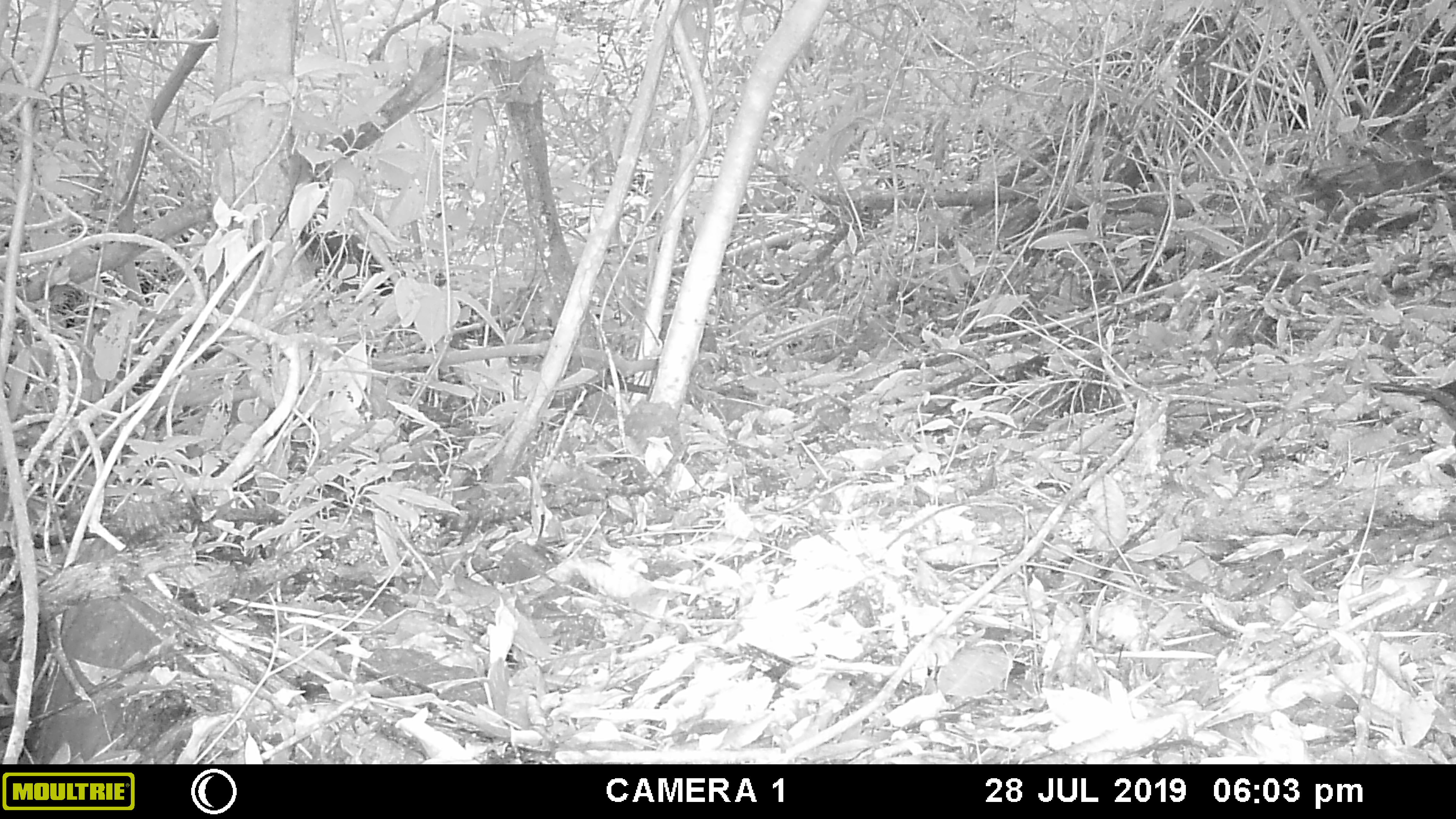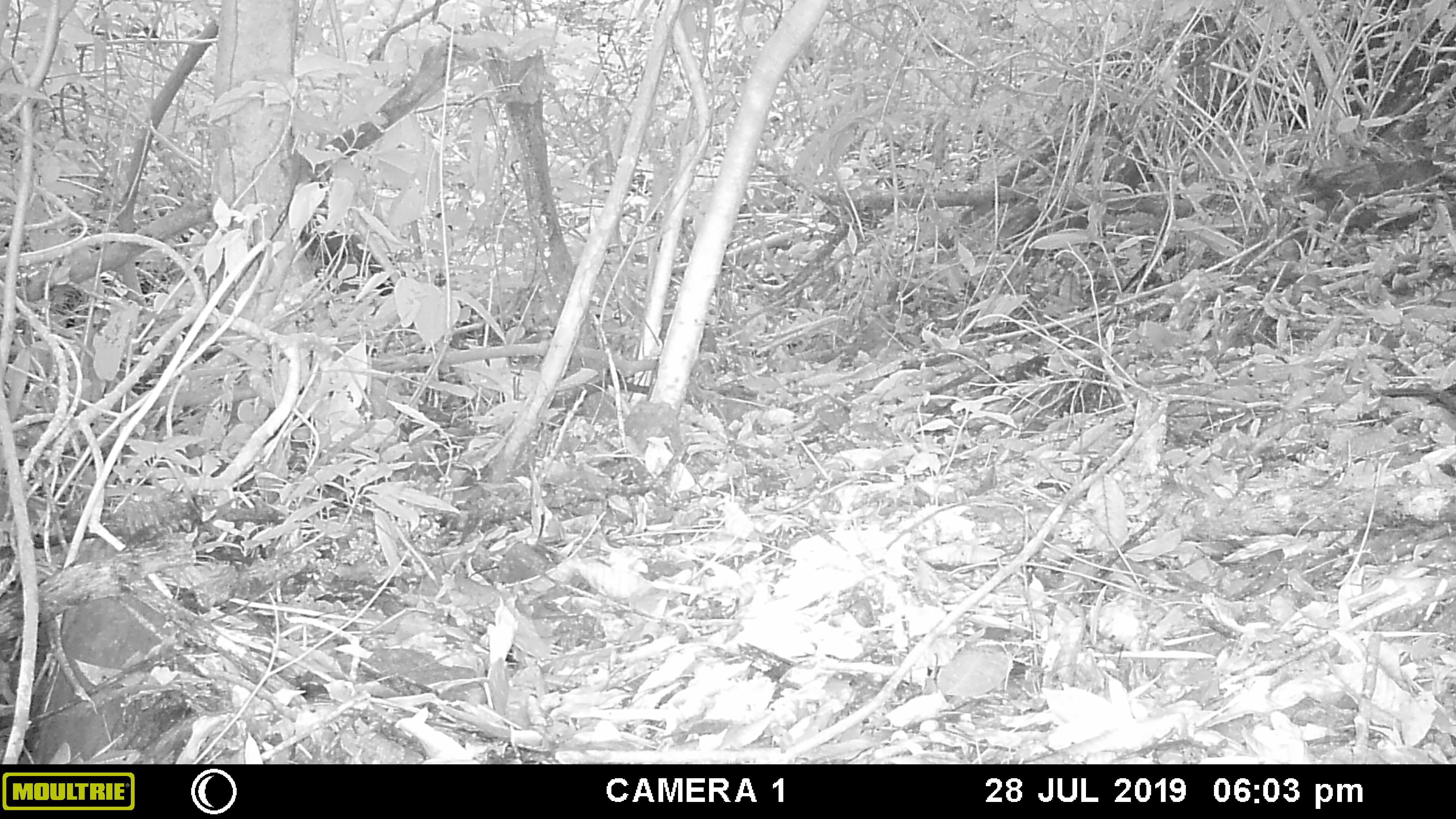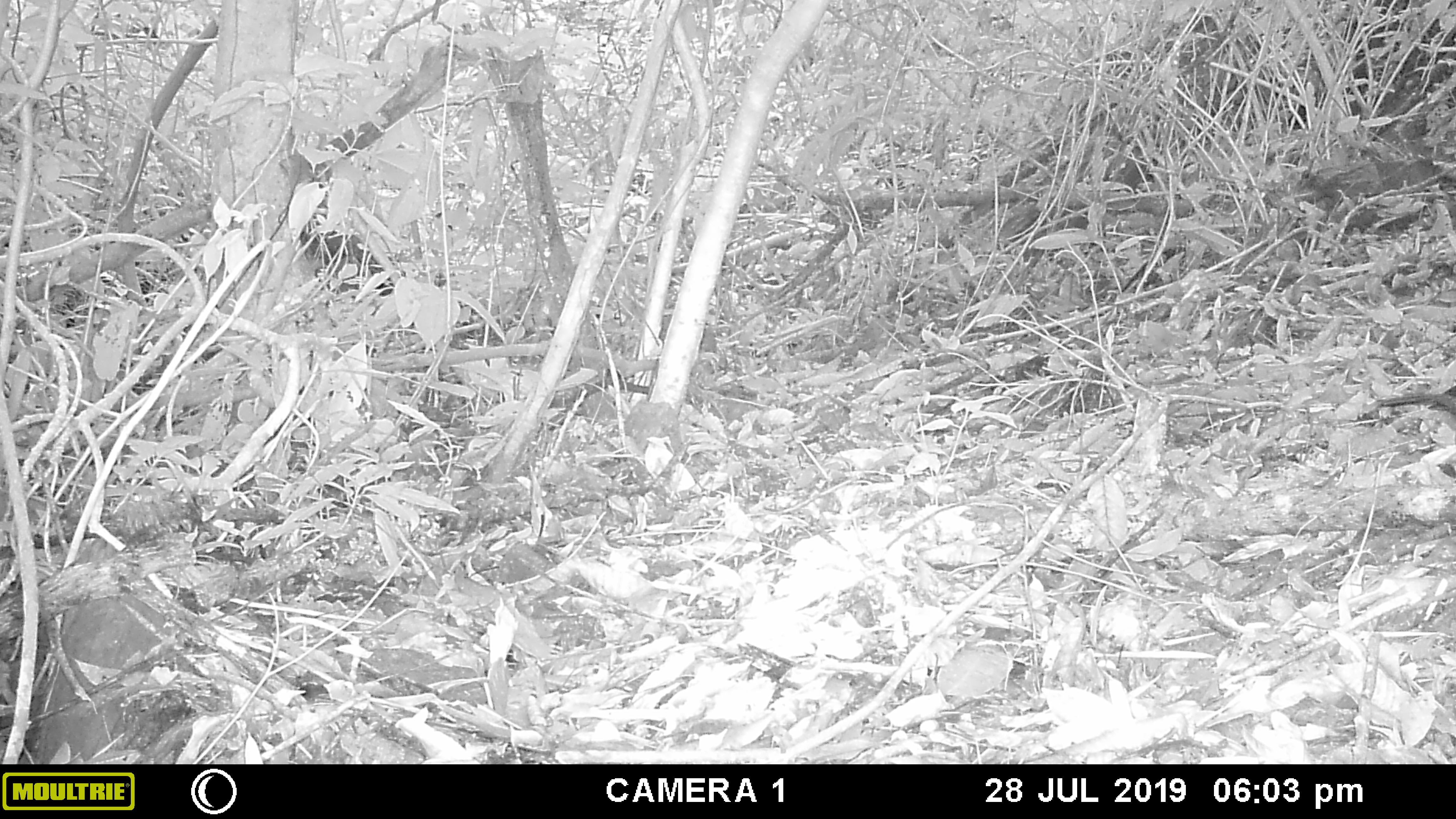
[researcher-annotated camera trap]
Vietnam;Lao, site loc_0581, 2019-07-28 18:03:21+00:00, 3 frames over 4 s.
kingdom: Animalia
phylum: Chordata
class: Aves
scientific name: Aves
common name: bird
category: unidentified bird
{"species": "unidentified bird (bird) (Aves)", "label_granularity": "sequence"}